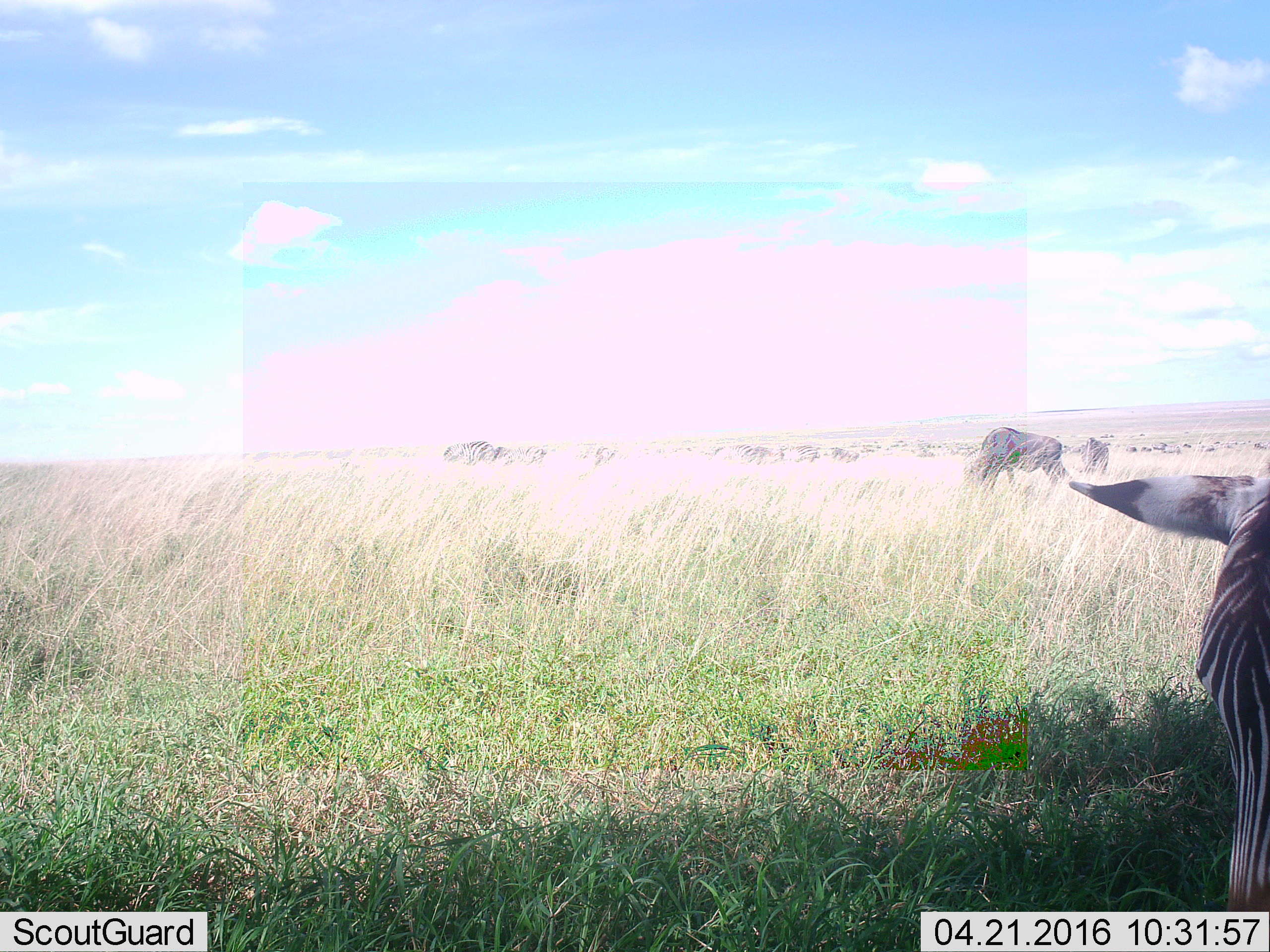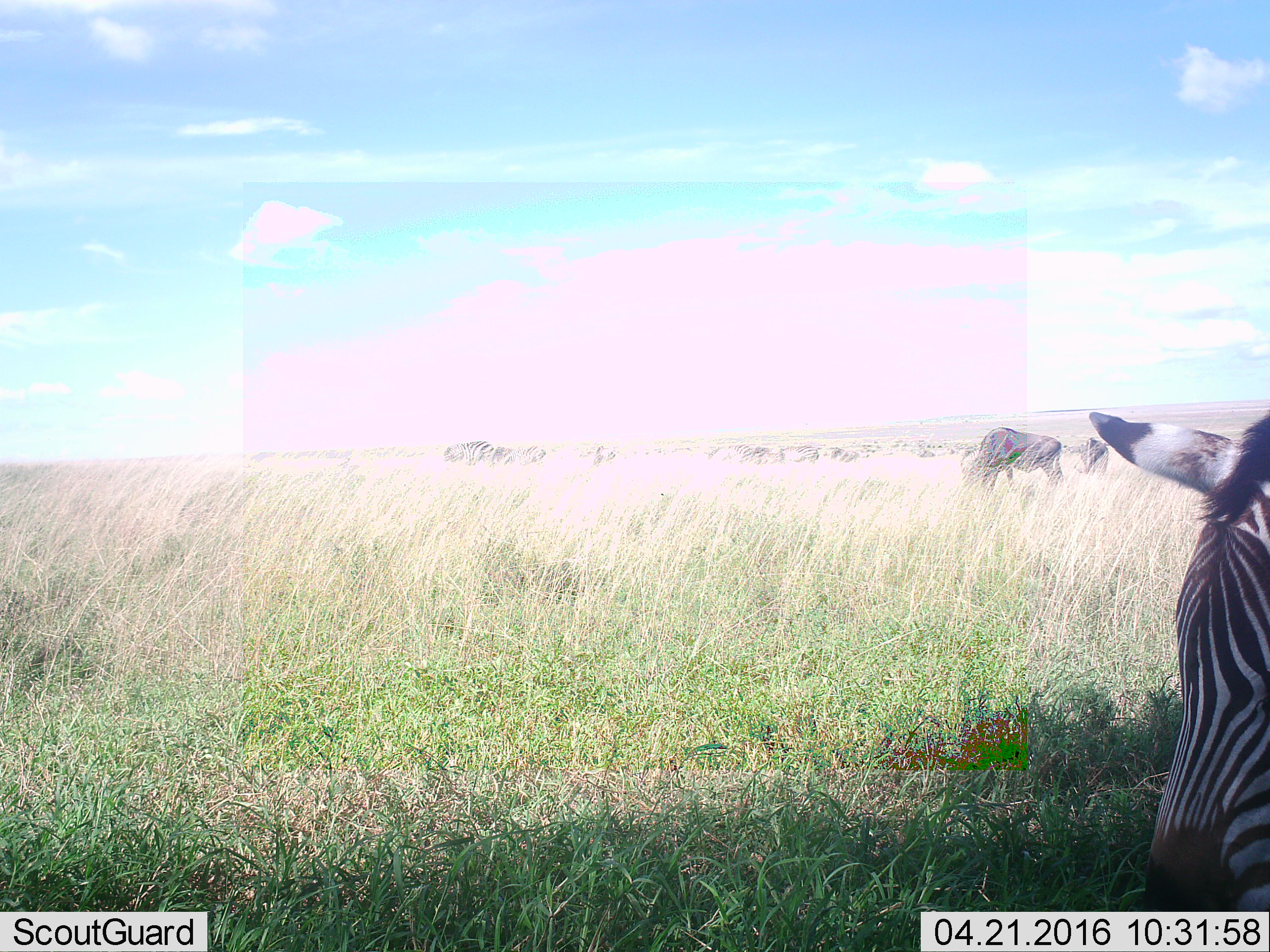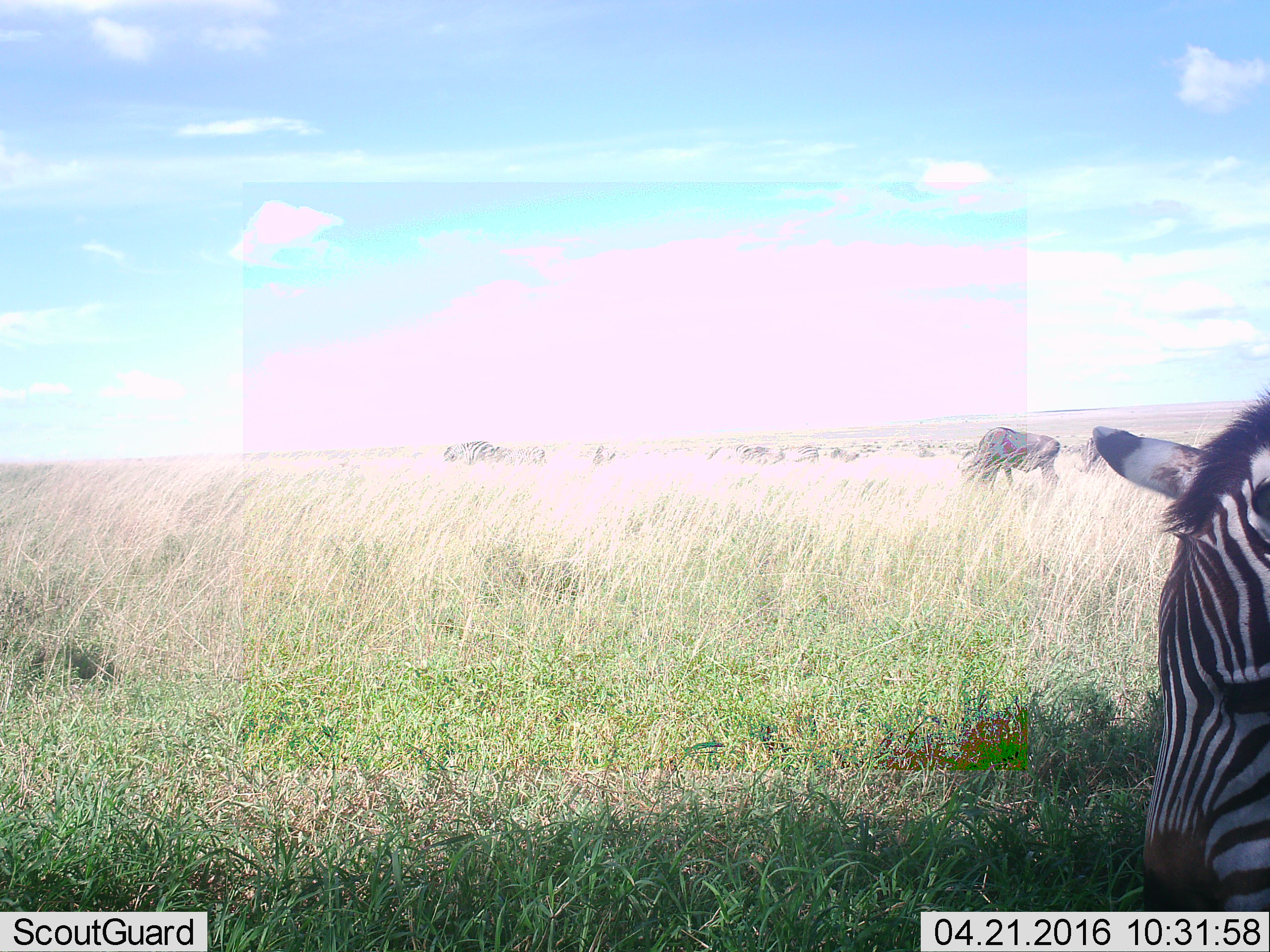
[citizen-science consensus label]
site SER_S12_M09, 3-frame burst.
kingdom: Animalia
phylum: Chordata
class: Mammalia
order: Perissodactyla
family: Equidae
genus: Equus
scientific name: Equus quagga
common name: plains zebra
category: zebraplains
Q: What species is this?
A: Zebraplains (plains zebra) (Equus quagga).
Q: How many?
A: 5.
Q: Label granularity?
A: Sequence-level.